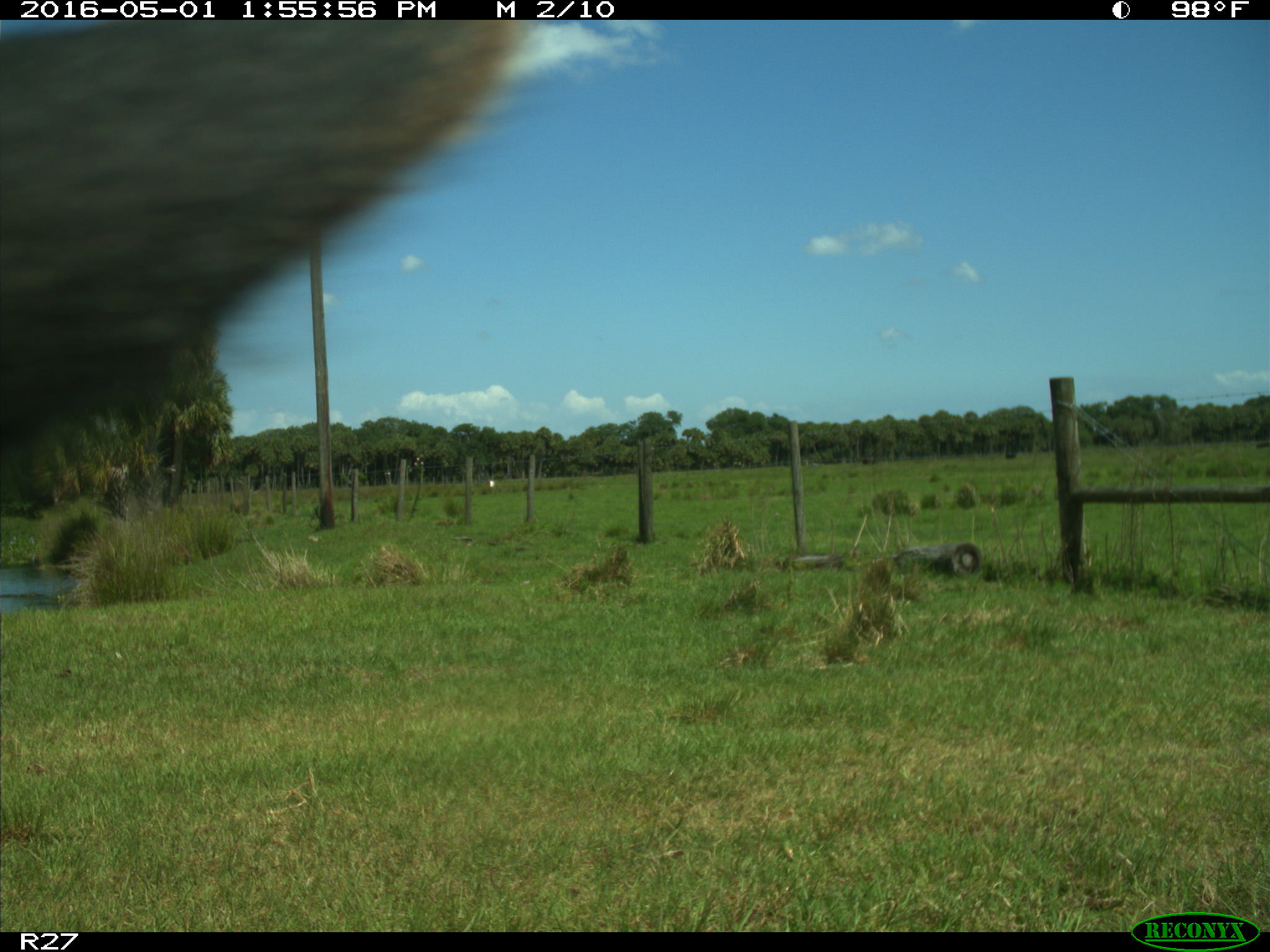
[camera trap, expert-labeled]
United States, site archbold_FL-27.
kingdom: Animalia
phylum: Chordata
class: Mammalia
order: Artiodactyla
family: Bovidae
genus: Bos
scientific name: Bos taurus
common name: domestic cow